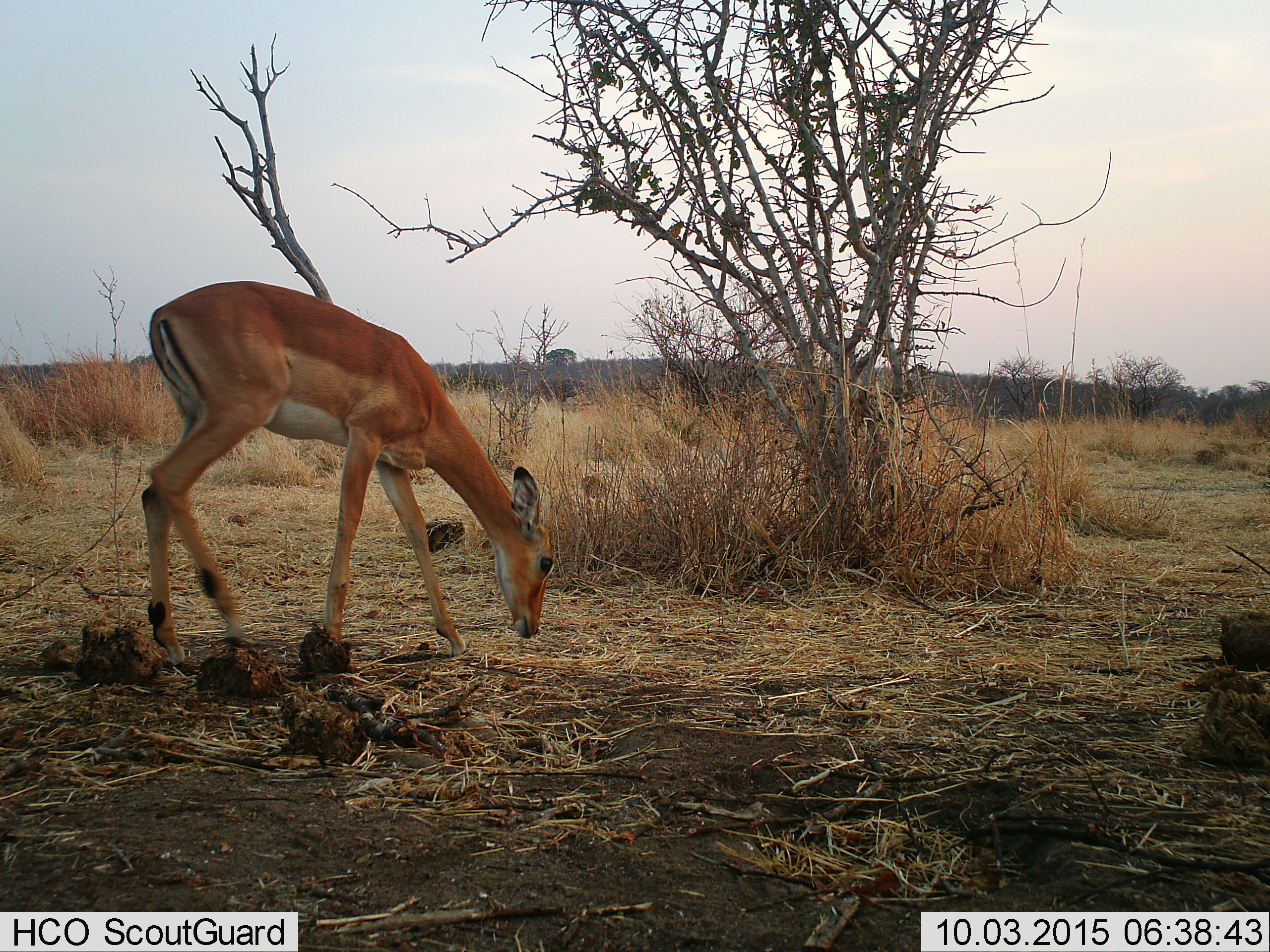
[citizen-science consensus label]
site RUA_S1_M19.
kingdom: Animalia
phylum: Chordata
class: Mammalia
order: Artiodactyla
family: Bovidae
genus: Aepyceros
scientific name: Aepyceros melampus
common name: impala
Impala (Aepyceros melampus), count 1. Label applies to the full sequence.